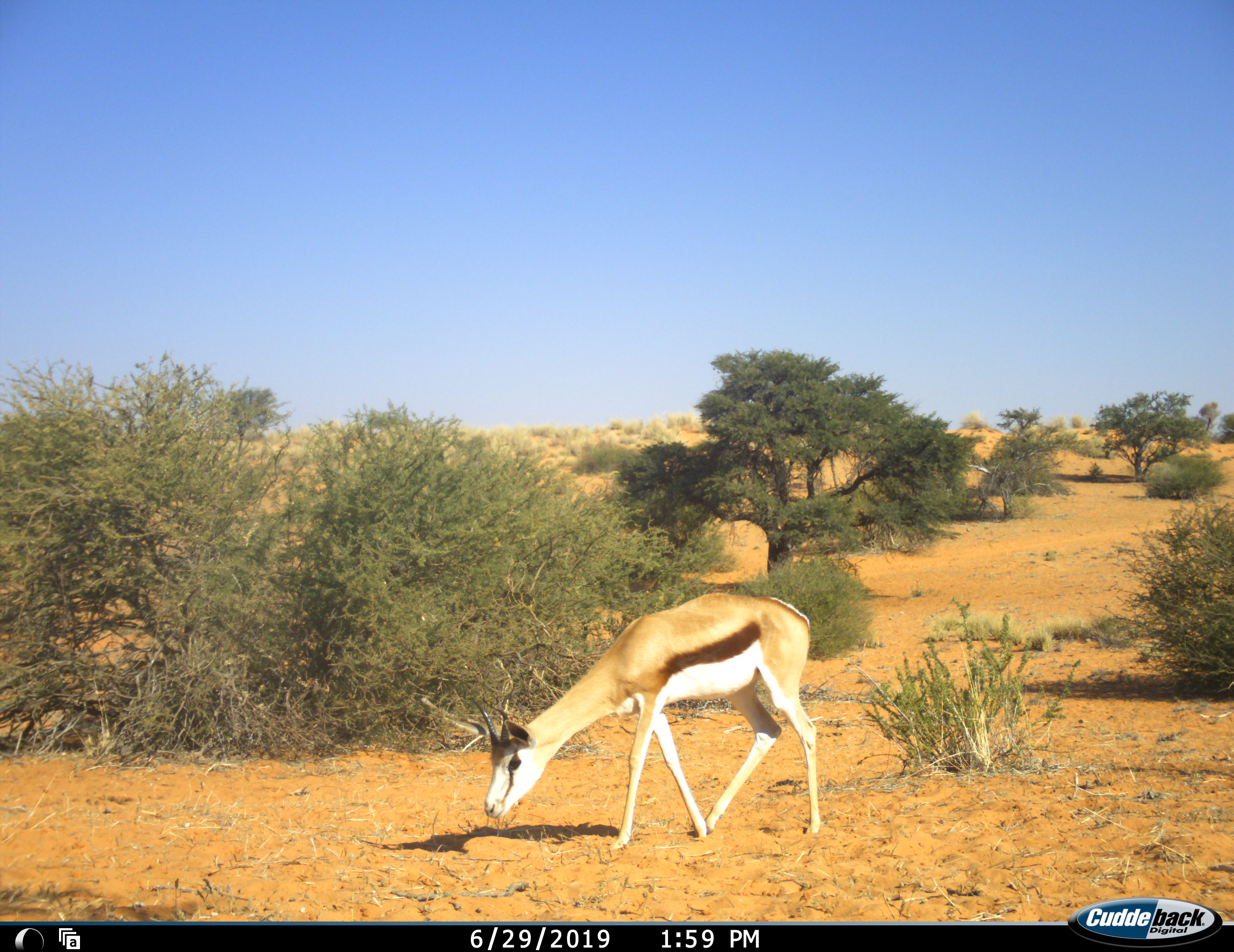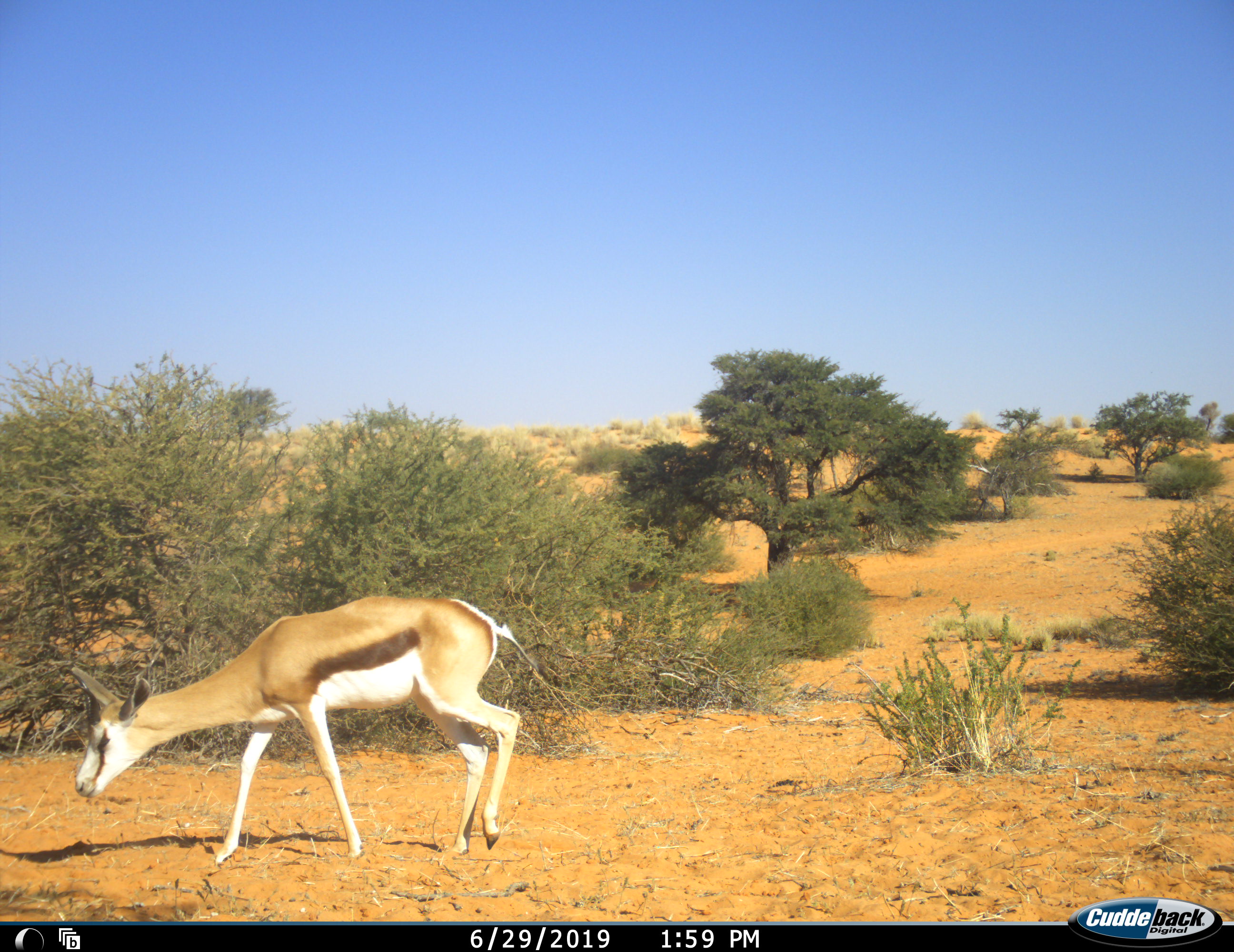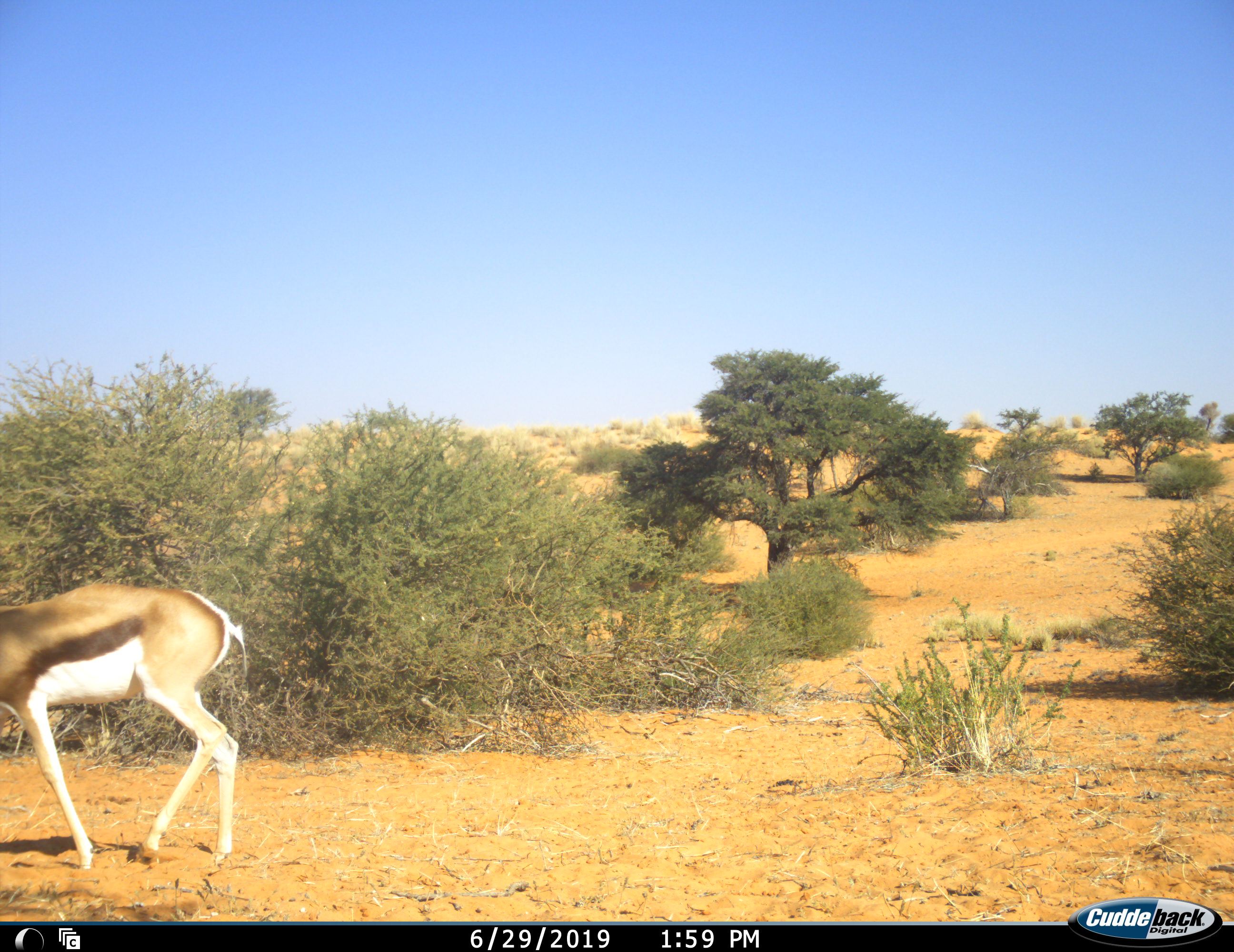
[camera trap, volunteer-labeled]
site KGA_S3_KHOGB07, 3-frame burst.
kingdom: Animalia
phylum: Chordata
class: Mammalia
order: Artiodactyla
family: Bovidae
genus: Antidorcas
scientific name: Antidorcas marsupialis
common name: springbok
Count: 1.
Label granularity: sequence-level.